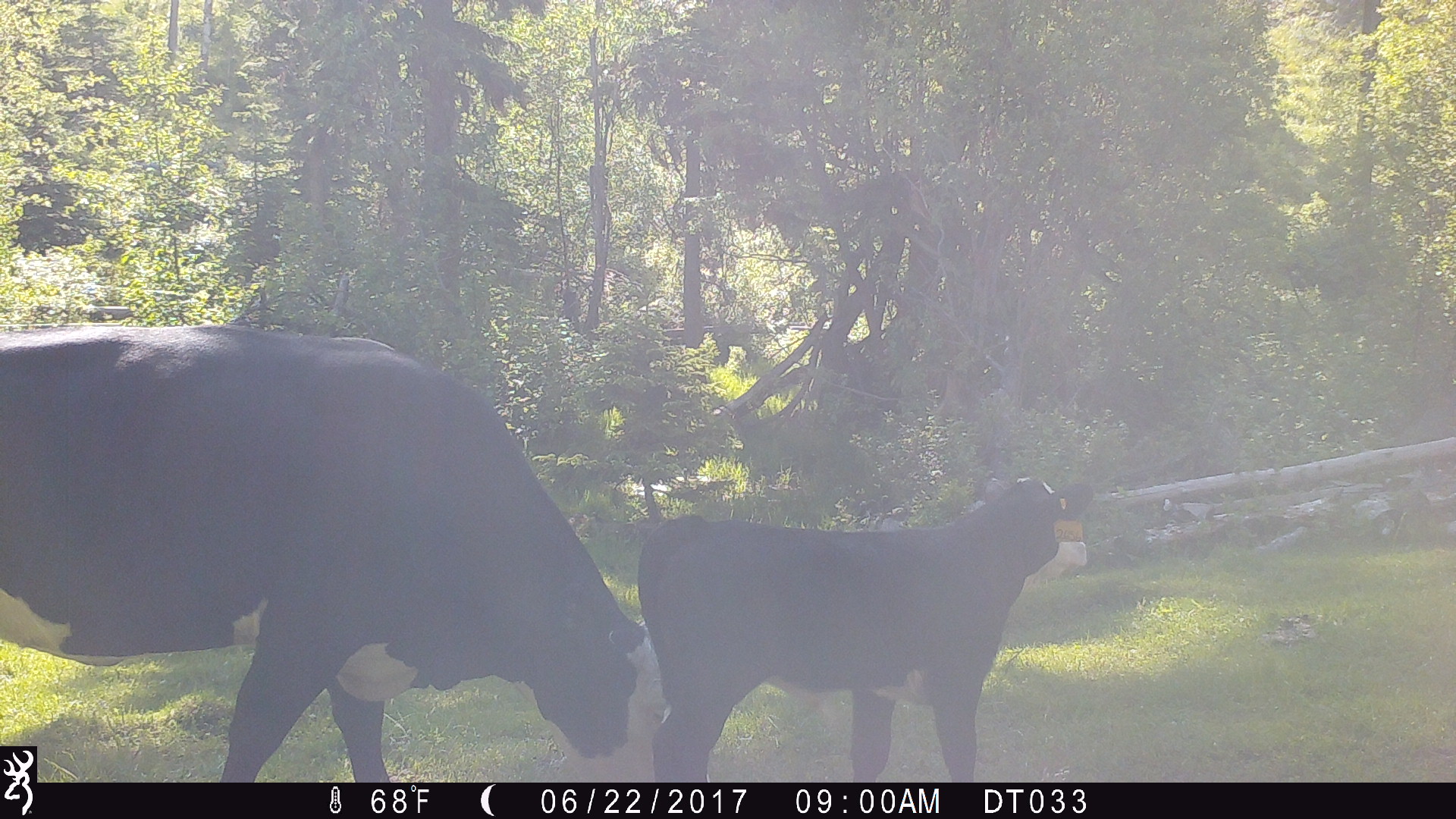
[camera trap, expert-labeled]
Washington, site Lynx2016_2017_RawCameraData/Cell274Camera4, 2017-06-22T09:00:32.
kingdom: Animalia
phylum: Chordata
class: Mammalia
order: Artiodactyla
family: Bovidae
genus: Bos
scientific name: Bos taurus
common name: domestic cattle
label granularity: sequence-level